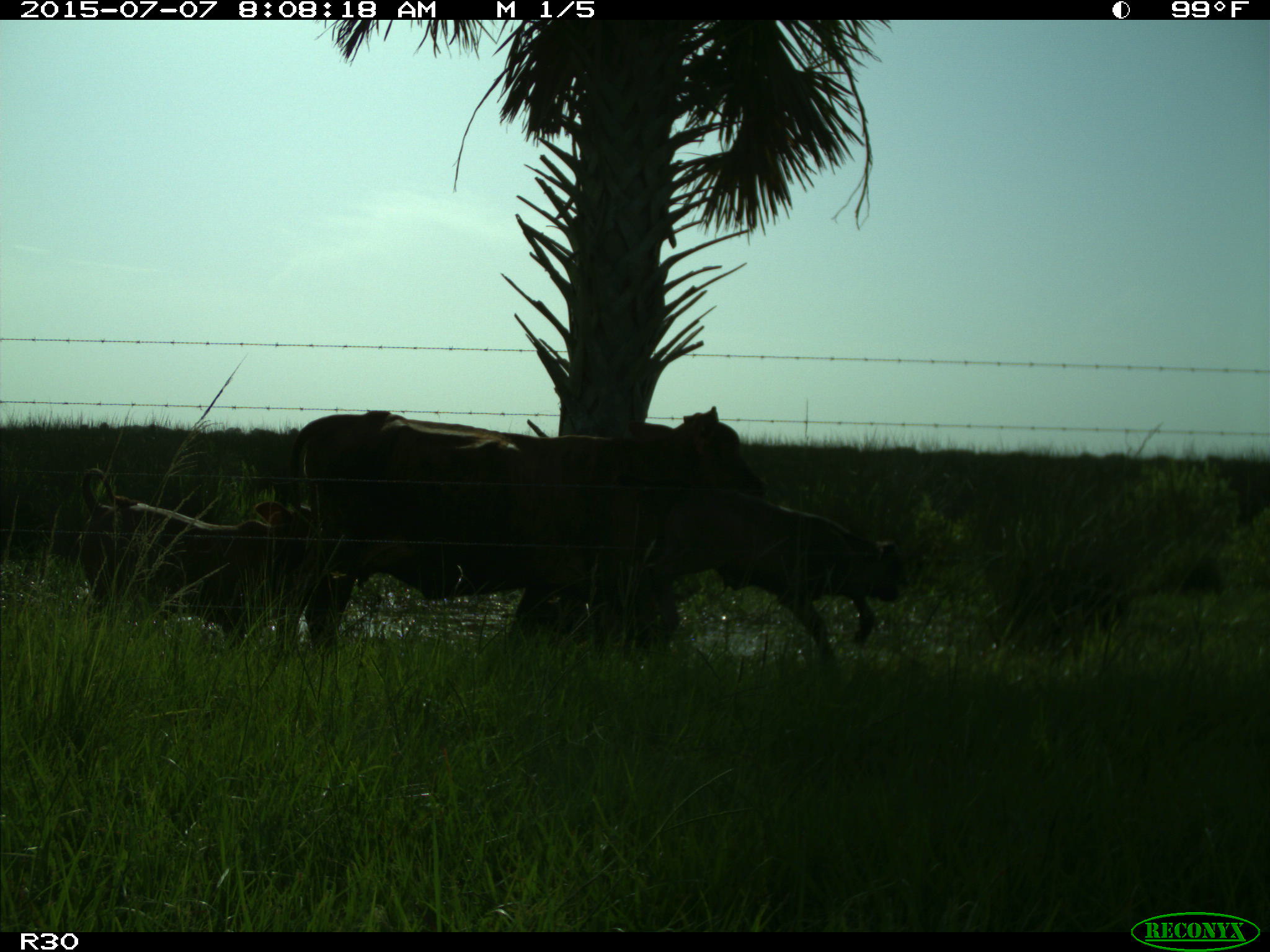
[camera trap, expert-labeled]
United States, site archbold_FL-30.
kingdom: Animalia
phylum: Chordata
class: Mammalia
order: Artiodactyla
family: Bovidae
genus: Bos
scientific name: Bos taurus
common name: domestic cow